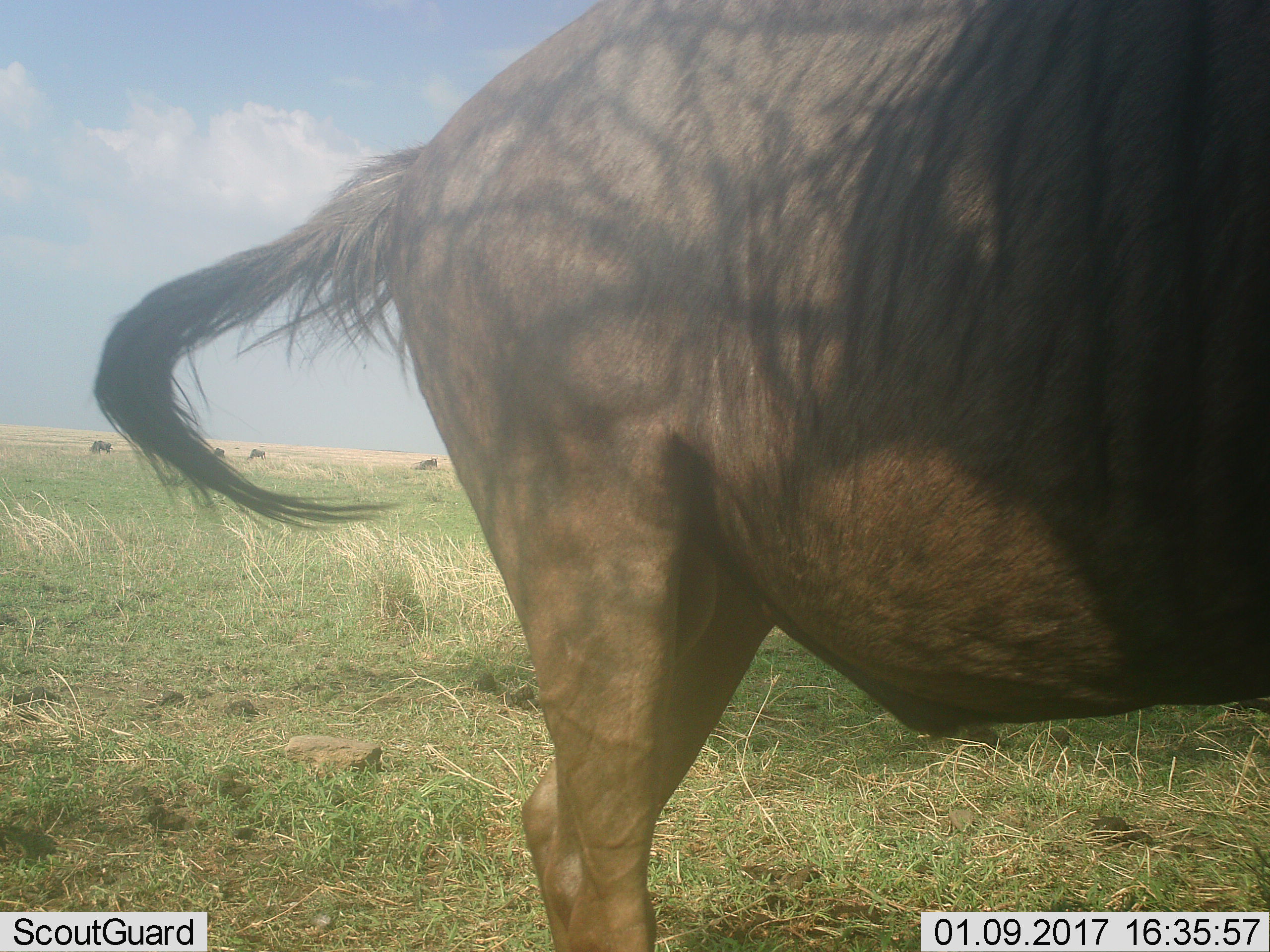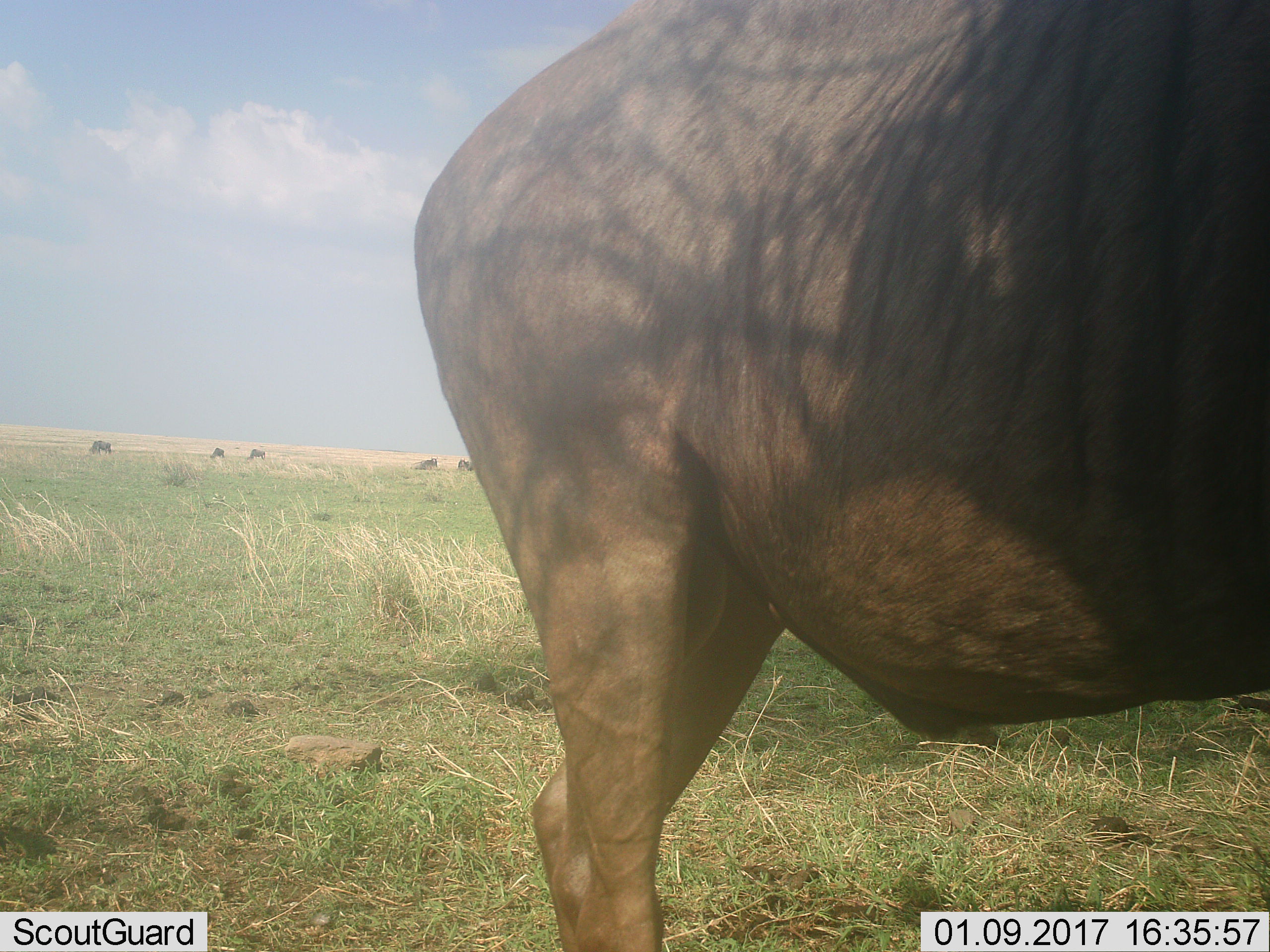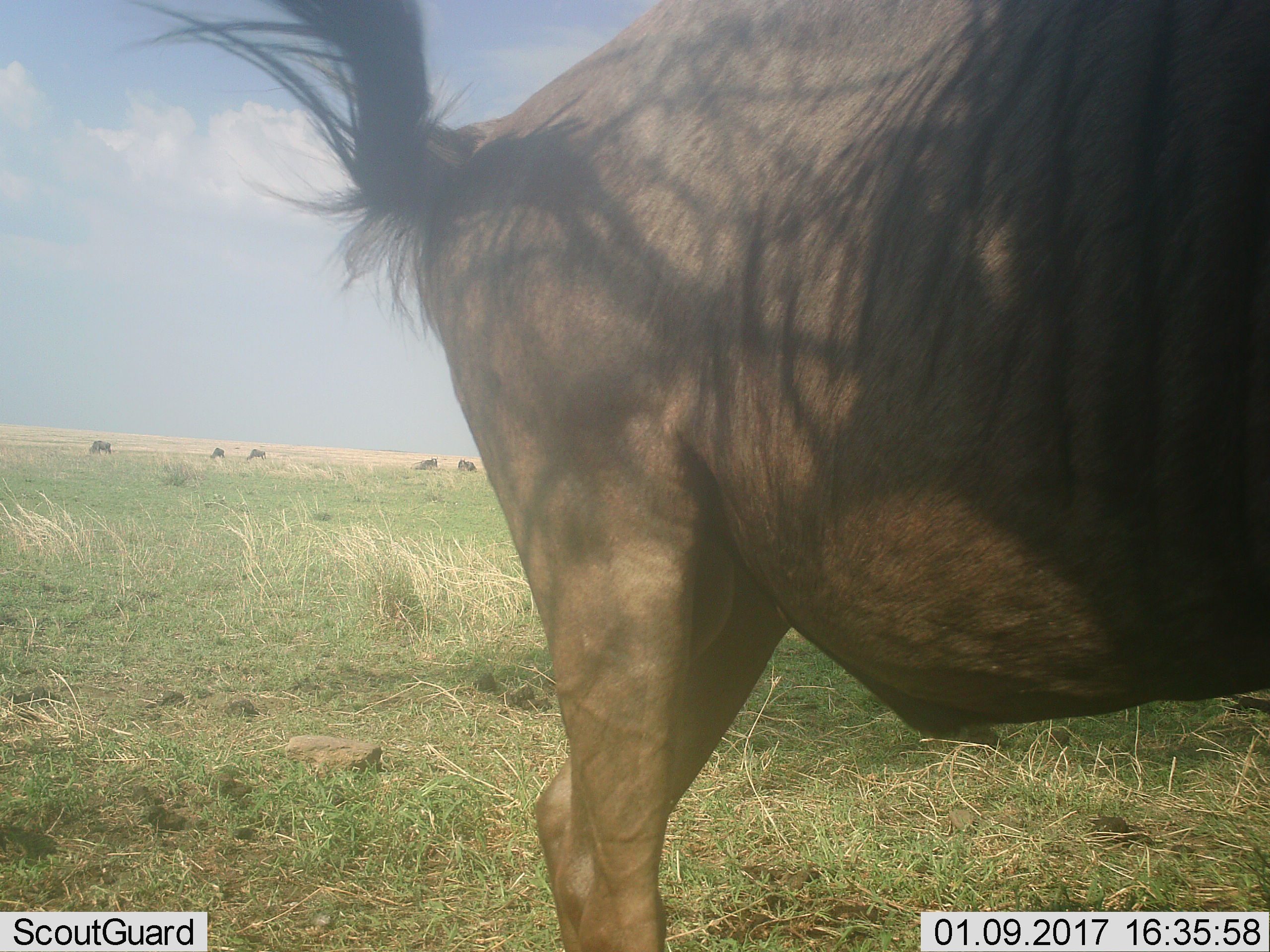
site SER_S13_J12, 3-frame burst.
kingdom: Animalia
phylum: Chordata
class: Mammalia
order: Artiodactyla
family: Bovidae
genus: Connochaetes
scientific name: Connochaetes taurinus taurinus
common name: blue wildebeest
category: wildebeestblue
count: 1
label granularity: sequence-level